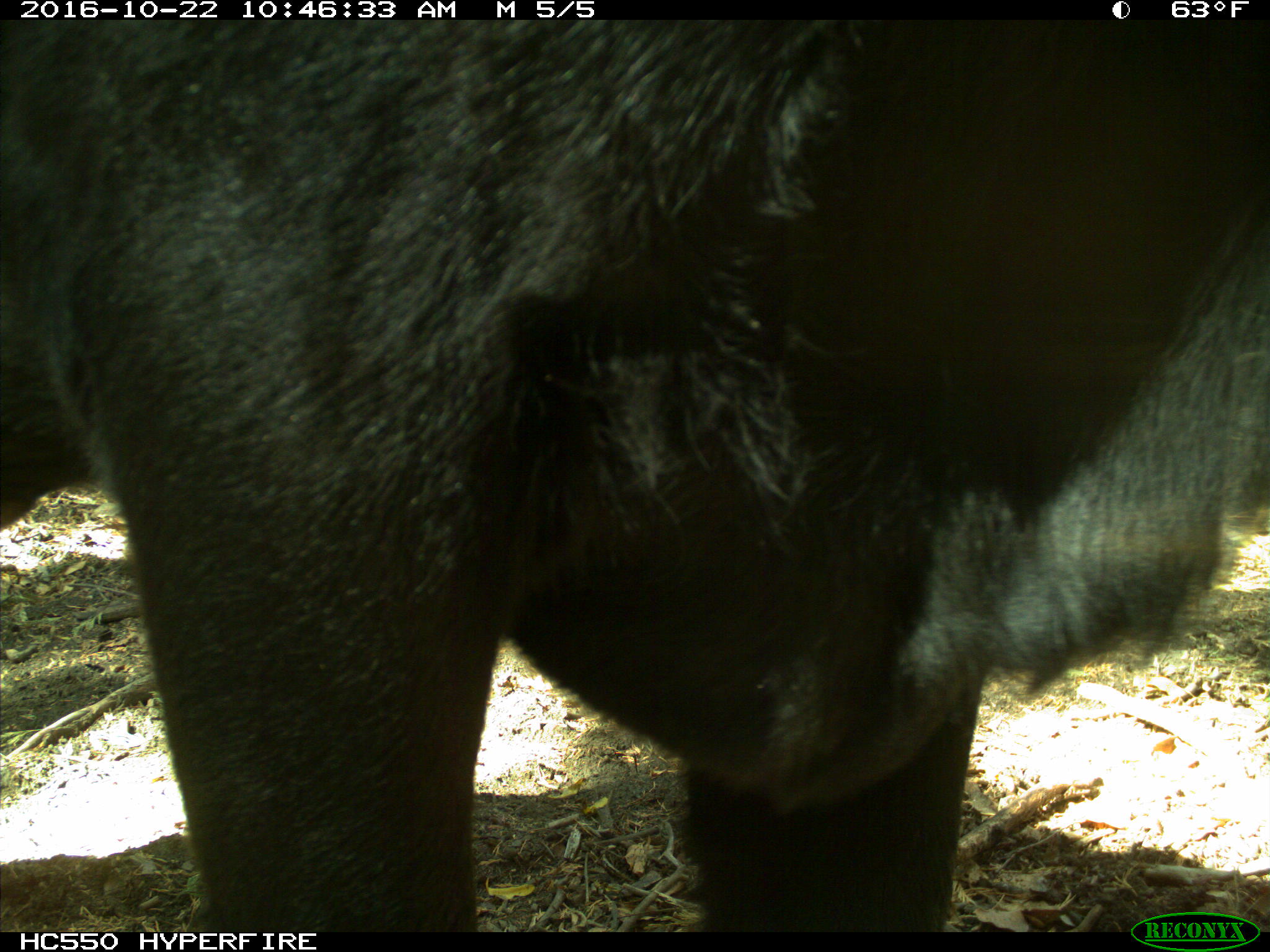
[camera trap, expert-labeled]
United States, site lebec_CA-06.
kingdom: Animalia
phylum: Chordata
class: Mammalia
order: Artiodactyla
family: Bovidae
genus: Bos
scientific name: Bos taurus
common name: domestic cow